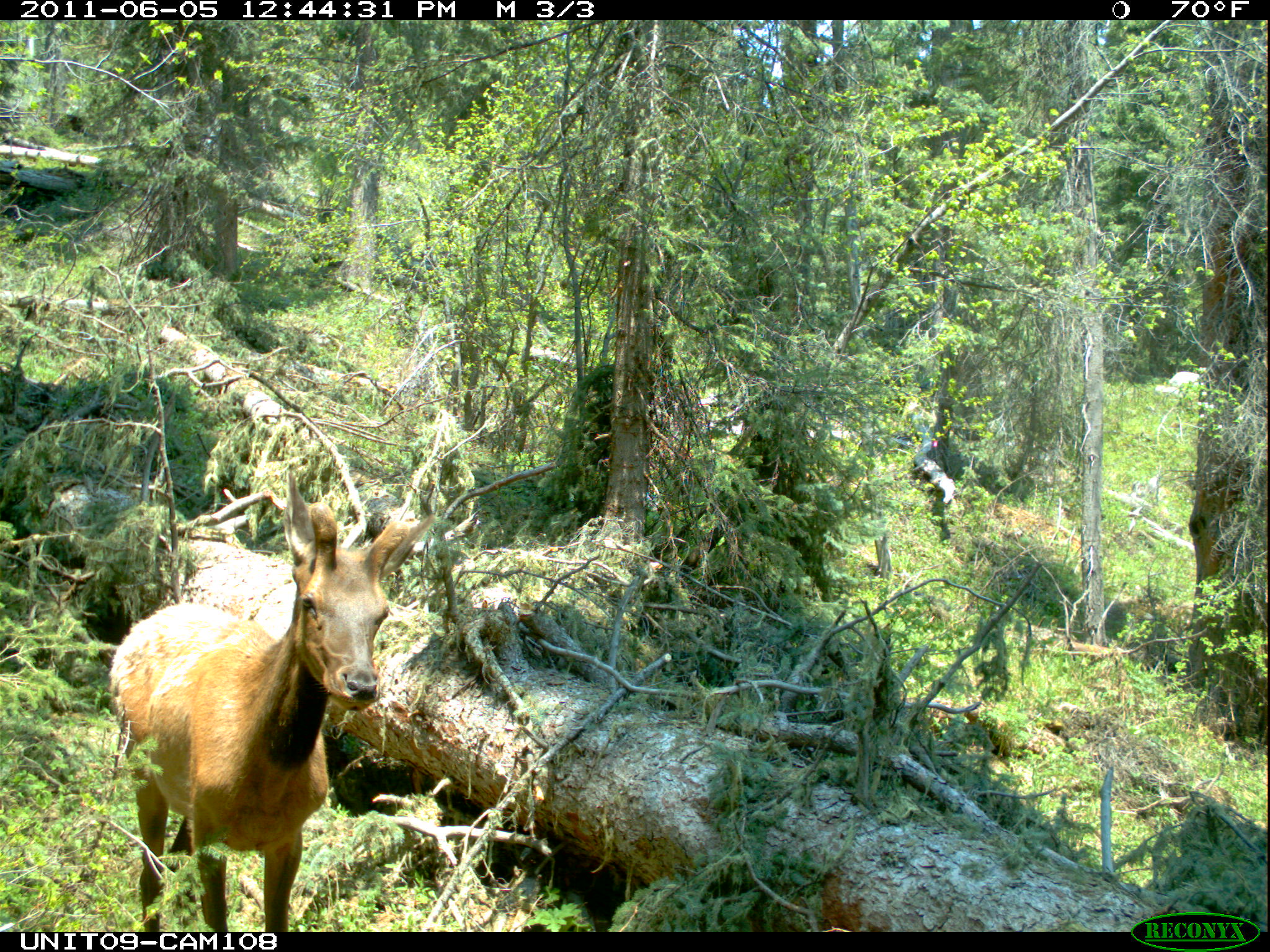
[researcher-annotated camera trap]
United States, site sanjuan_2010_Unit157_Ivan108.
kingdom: Animalia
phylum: Chordata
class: Mammalia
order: Artiodactyla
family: Cervidae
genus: Cervus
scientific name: Cervus elaphus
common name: red deer